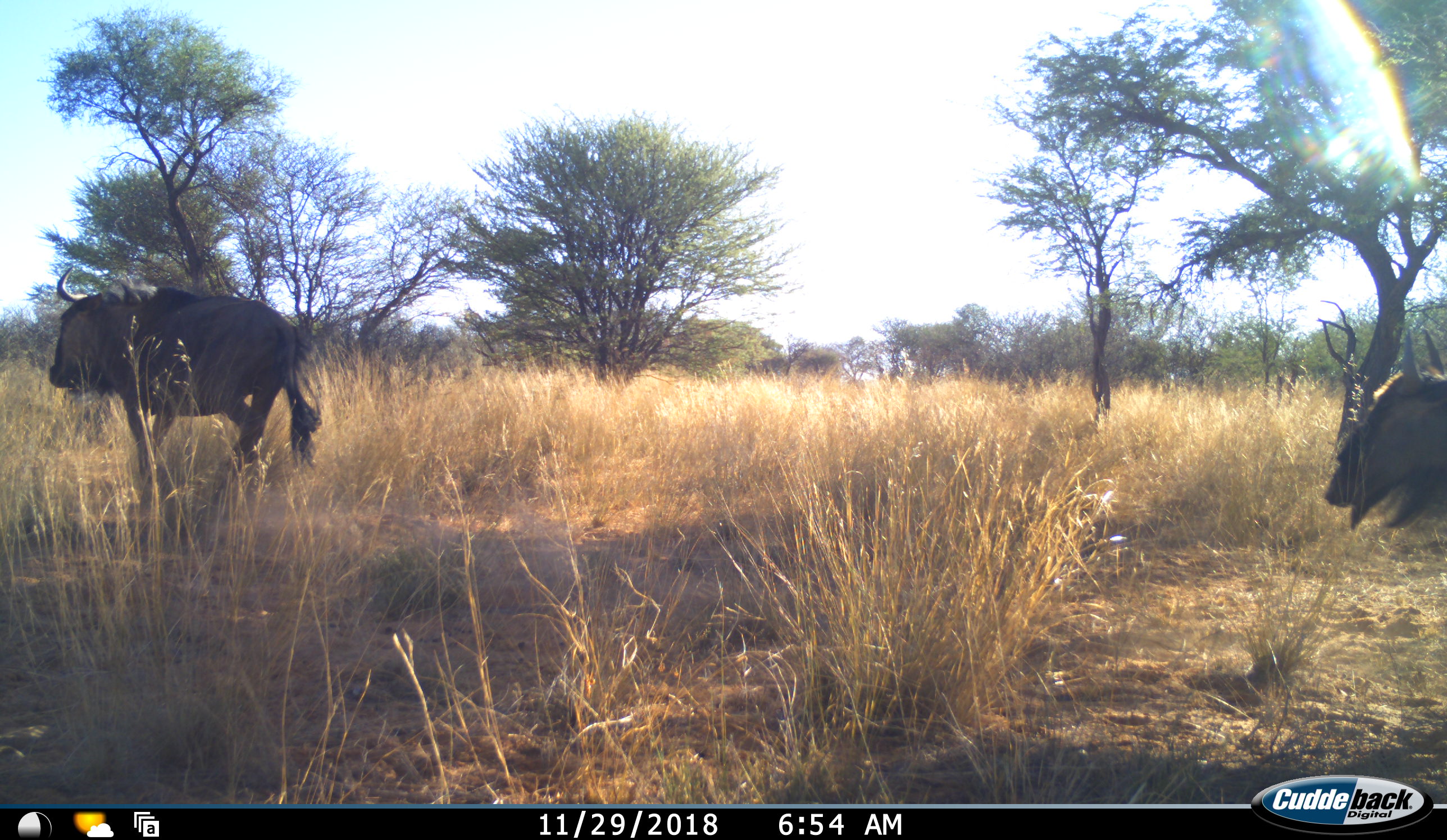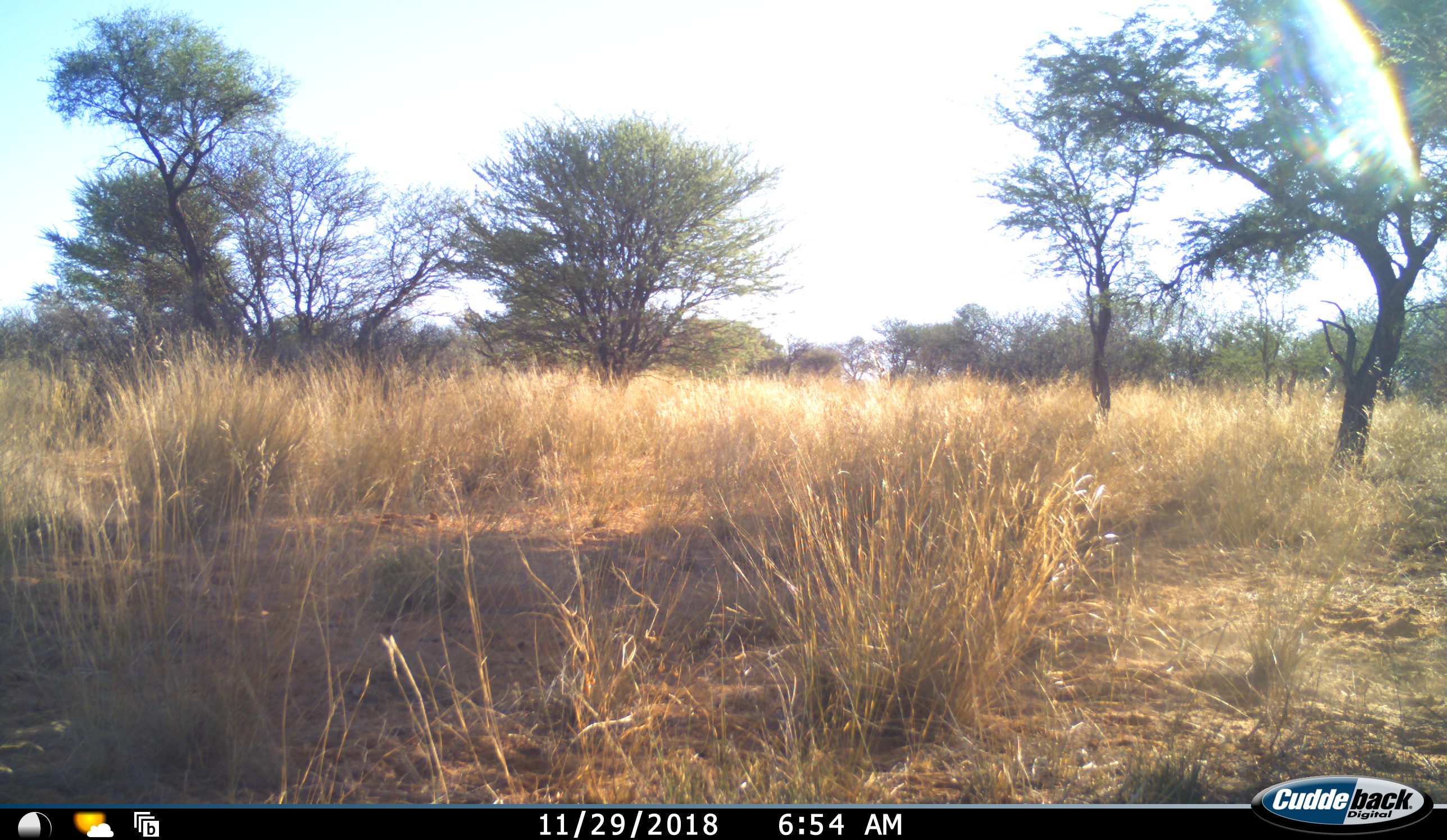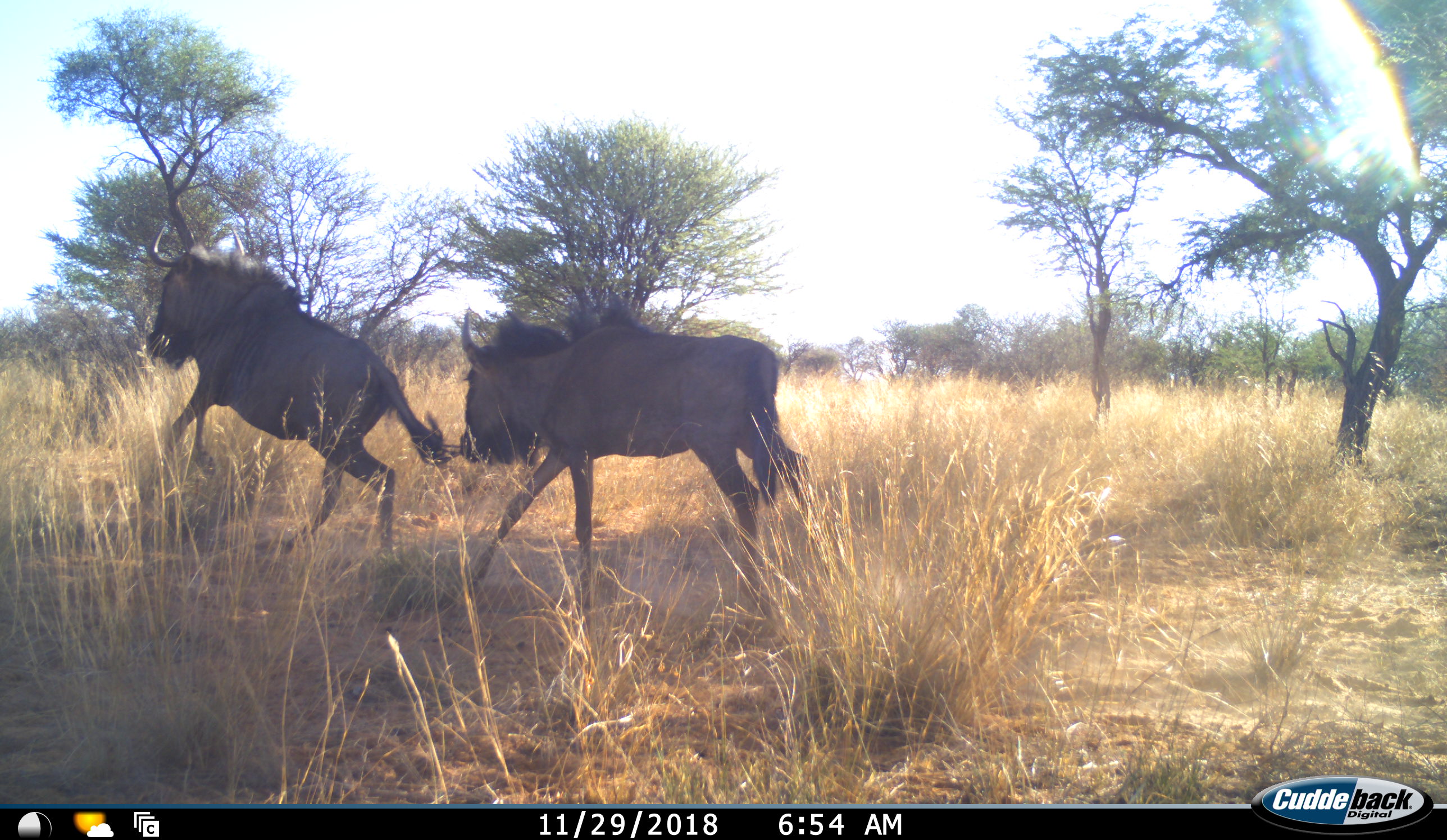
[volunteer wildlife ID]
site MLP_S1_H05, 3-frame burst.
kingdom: Animalia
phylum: Chordata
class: Mammalia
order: Artiodactyla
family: Bovidae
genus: Connochaetes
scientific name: Connochaetes taurinus taurinus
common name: blue wildebeest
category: wildebeestblue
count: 4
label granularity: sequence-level